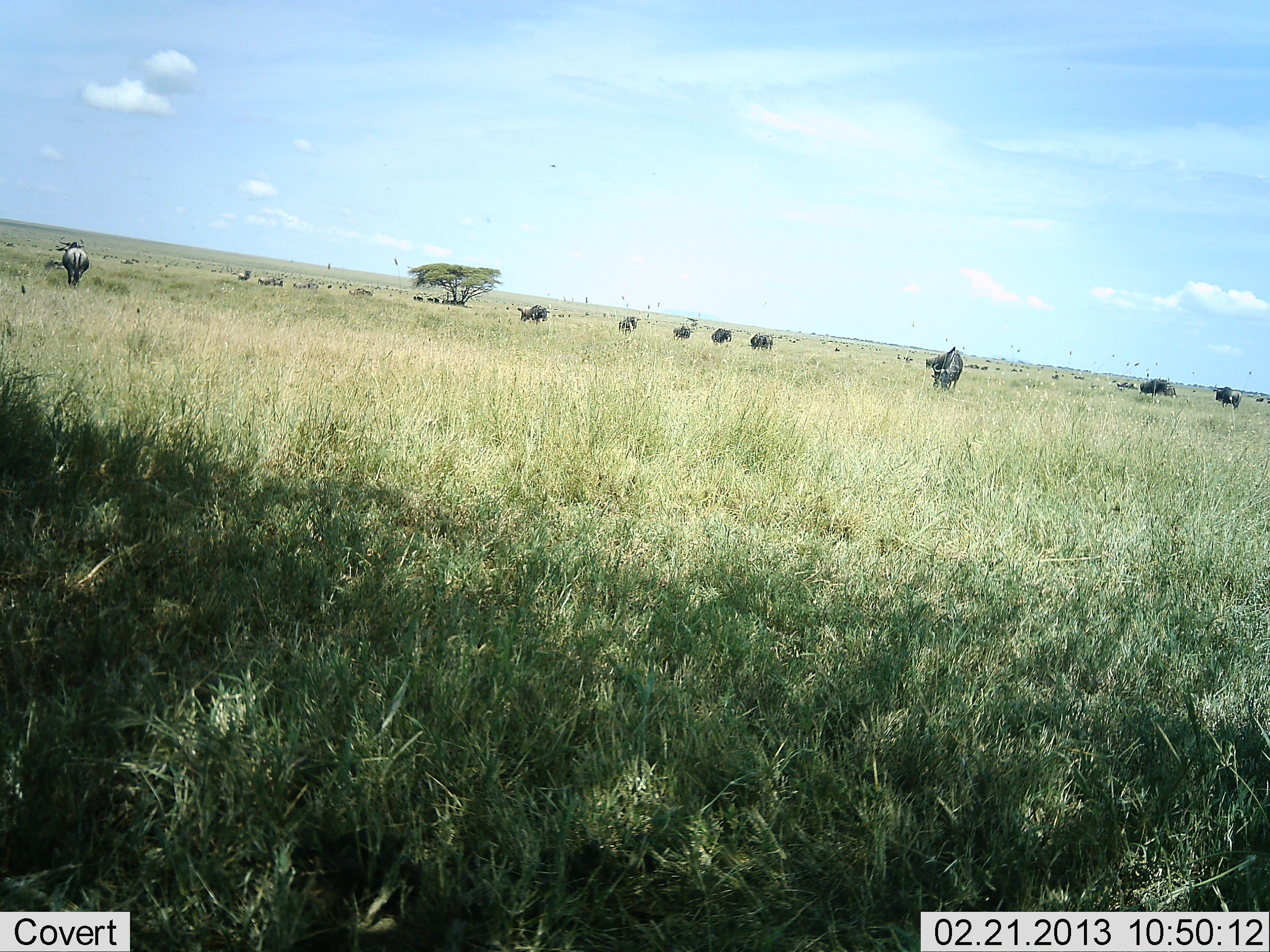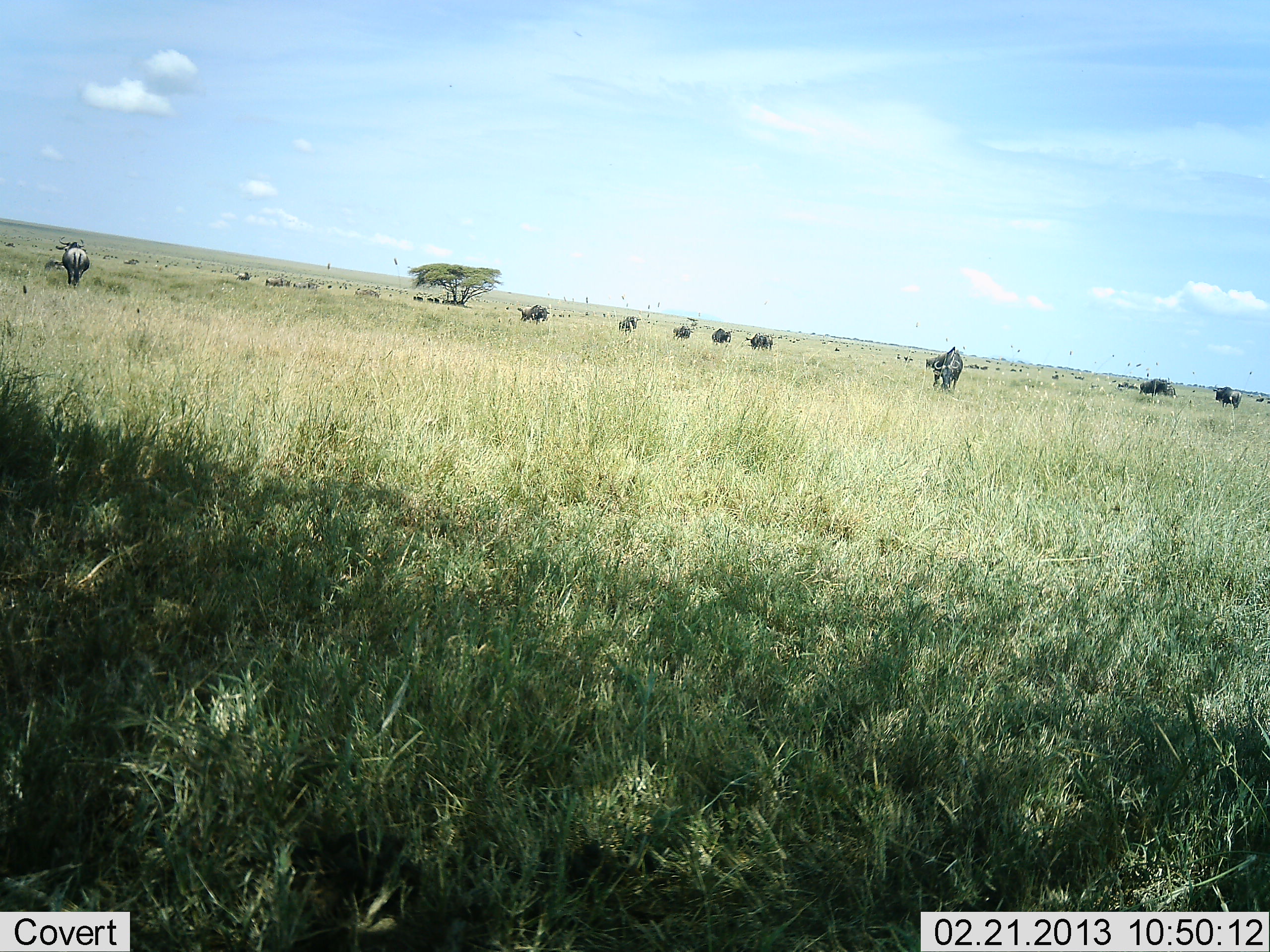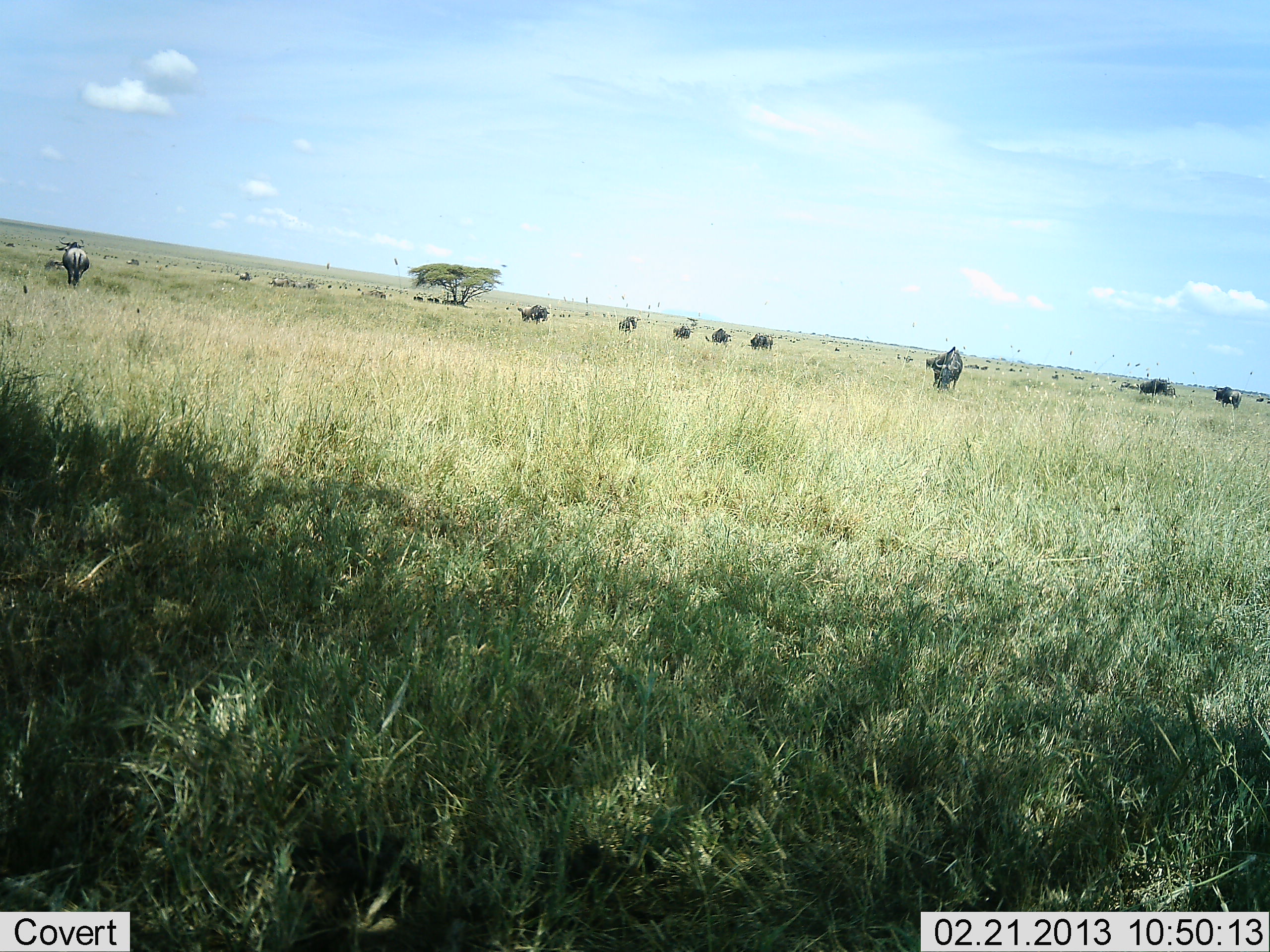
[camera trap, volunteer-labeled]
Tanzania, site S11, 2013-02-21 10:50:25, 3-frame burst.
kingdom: Animalia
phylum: Chordata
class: Mammalia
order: Artiodactyla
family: Bovidae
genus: Connochaetes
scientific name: Connochaetes taurinus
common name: blue wildebeest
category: wildebeest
Wildebeest (blue wildebeest) (Connochaetes taurinus), count 11-50. Behavior (volunteer vote fractions): standing 58%, resting 5%, moving 47%, interacting 0%. Young present (vote fraction): 0%. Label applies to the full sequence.